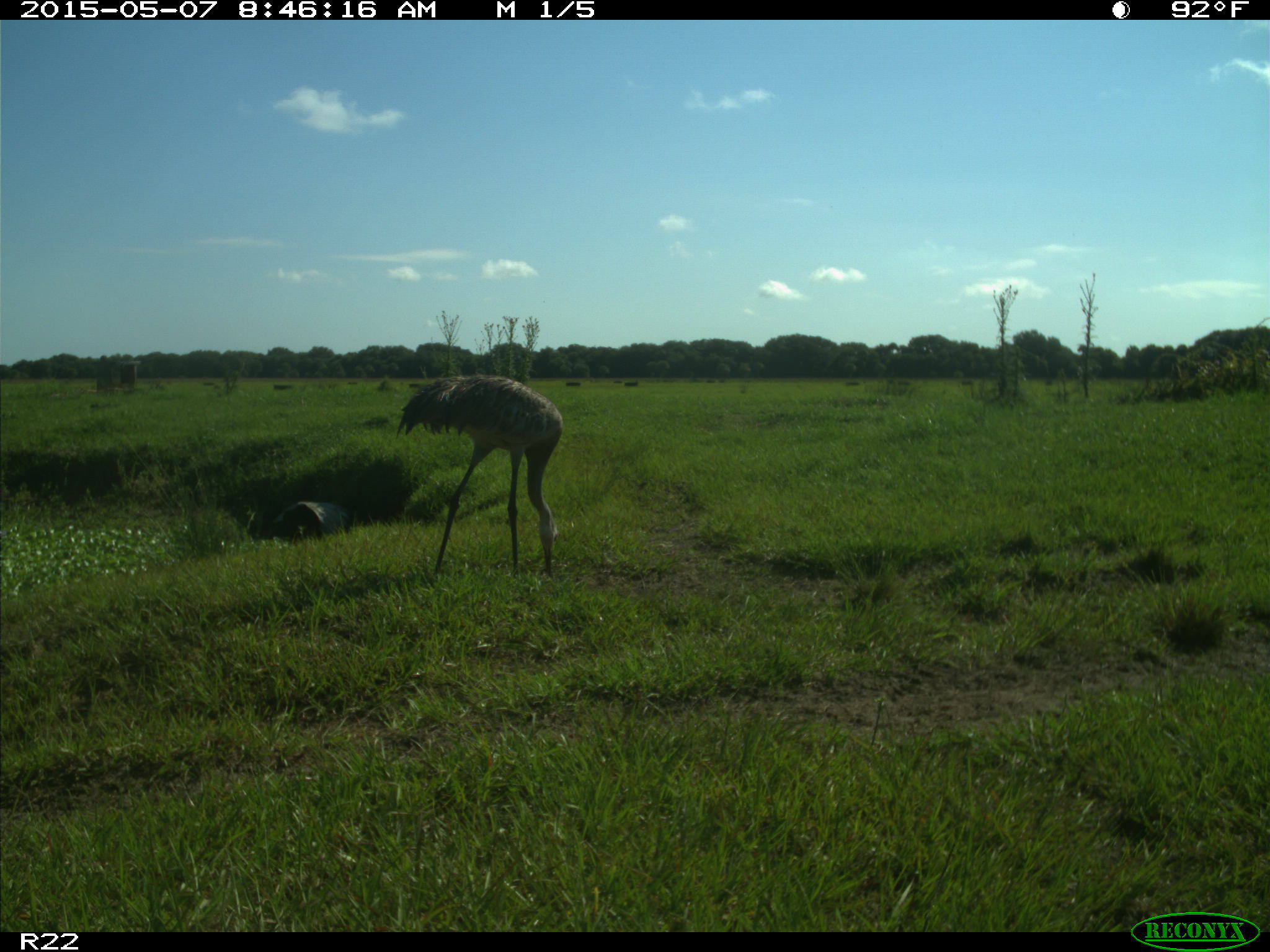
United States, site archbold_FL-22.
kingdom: Animalia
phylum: Chordata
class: Aves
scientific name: Aves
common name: birds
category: unidentified bird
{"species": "unidentified bird (birds) (Aves)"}